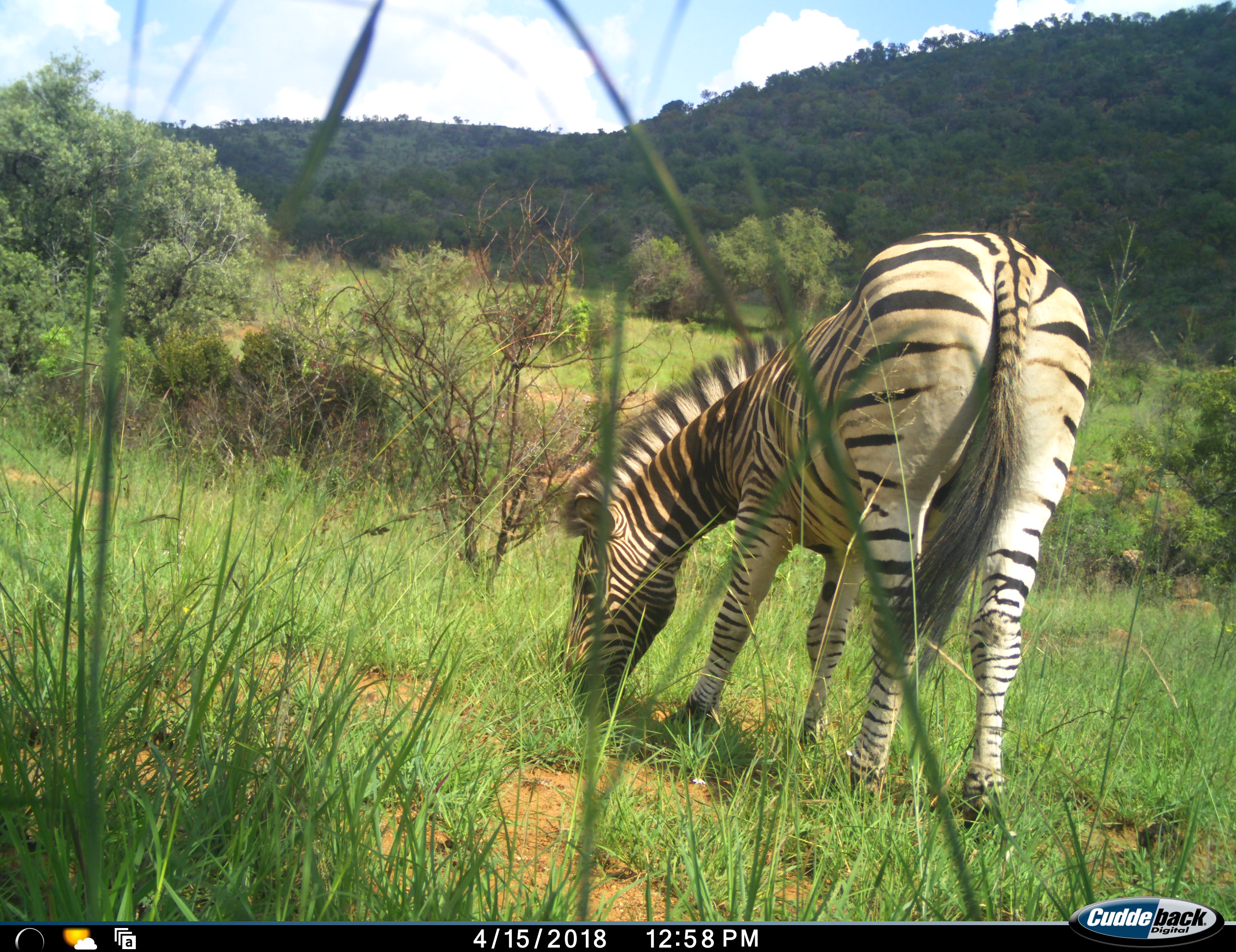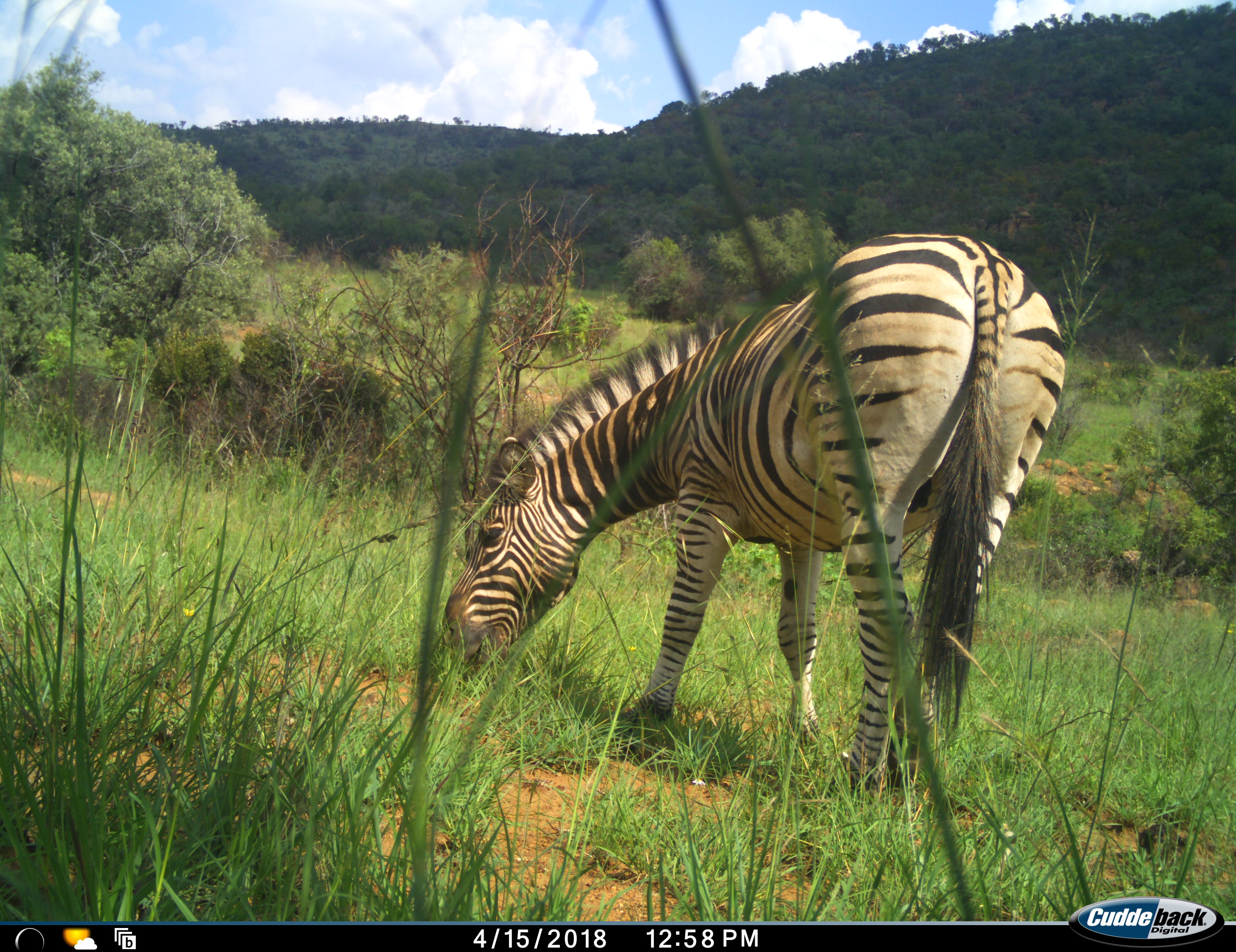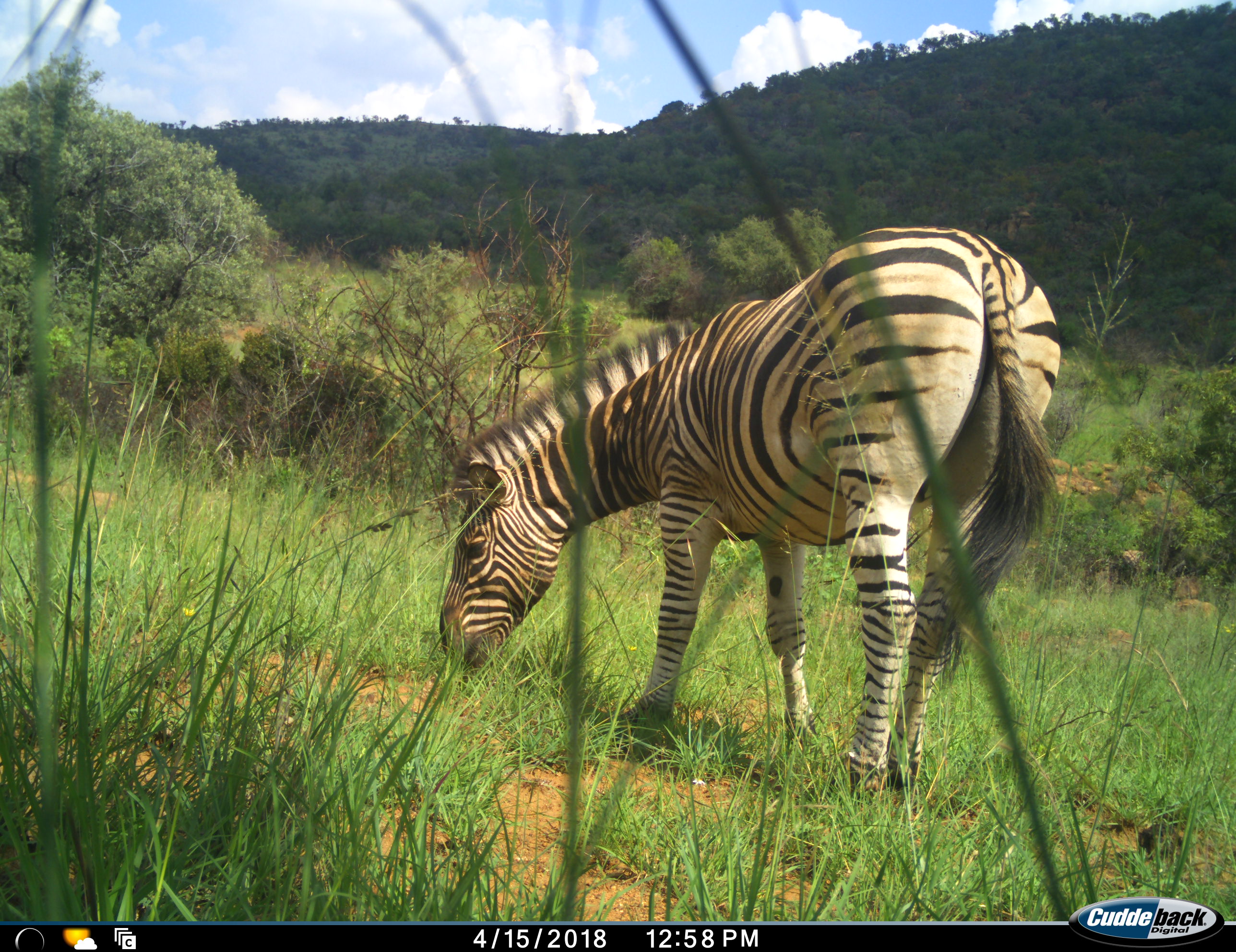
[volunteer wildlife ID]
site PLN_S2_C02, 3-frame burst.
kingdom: Animalia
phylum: Chordata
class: Mammalia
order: Perissodactyla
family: Equidae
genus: Equus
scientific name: Equus quagga burchellii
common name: burchell's zebra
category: zebraburchells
Zebraburchells (burchell's zebra) (Equus quagga burchellii), count 1. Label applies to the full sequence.